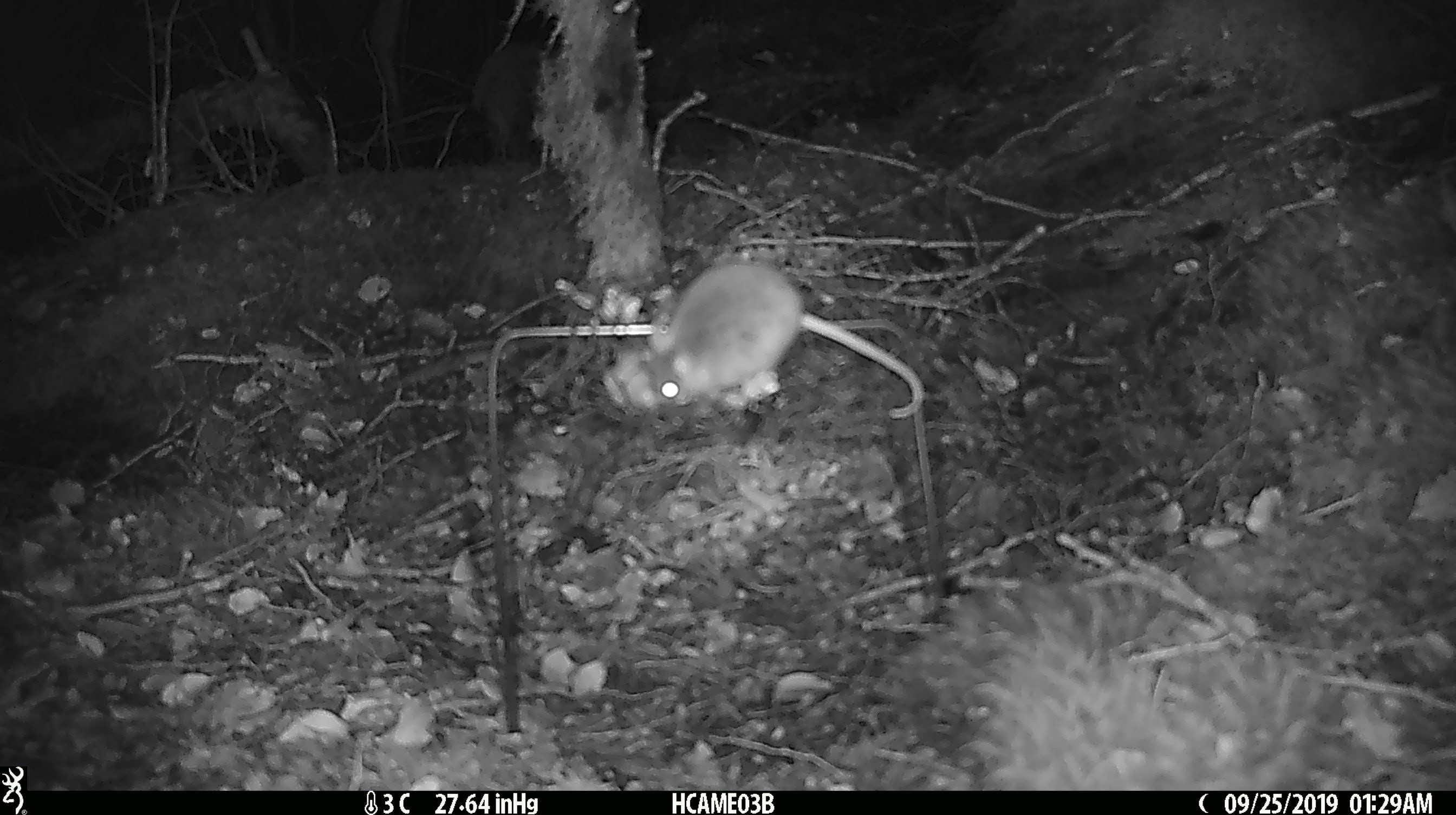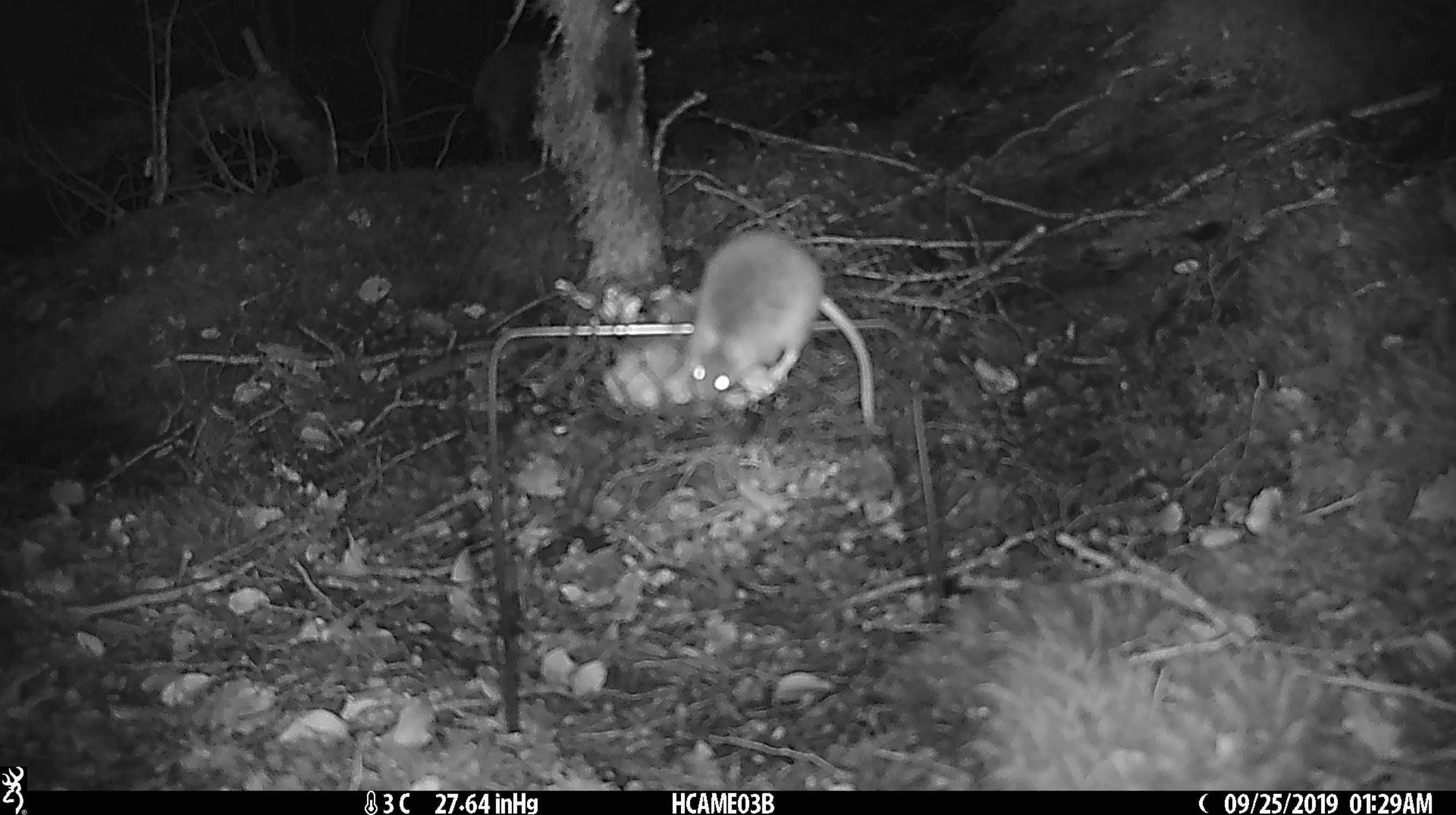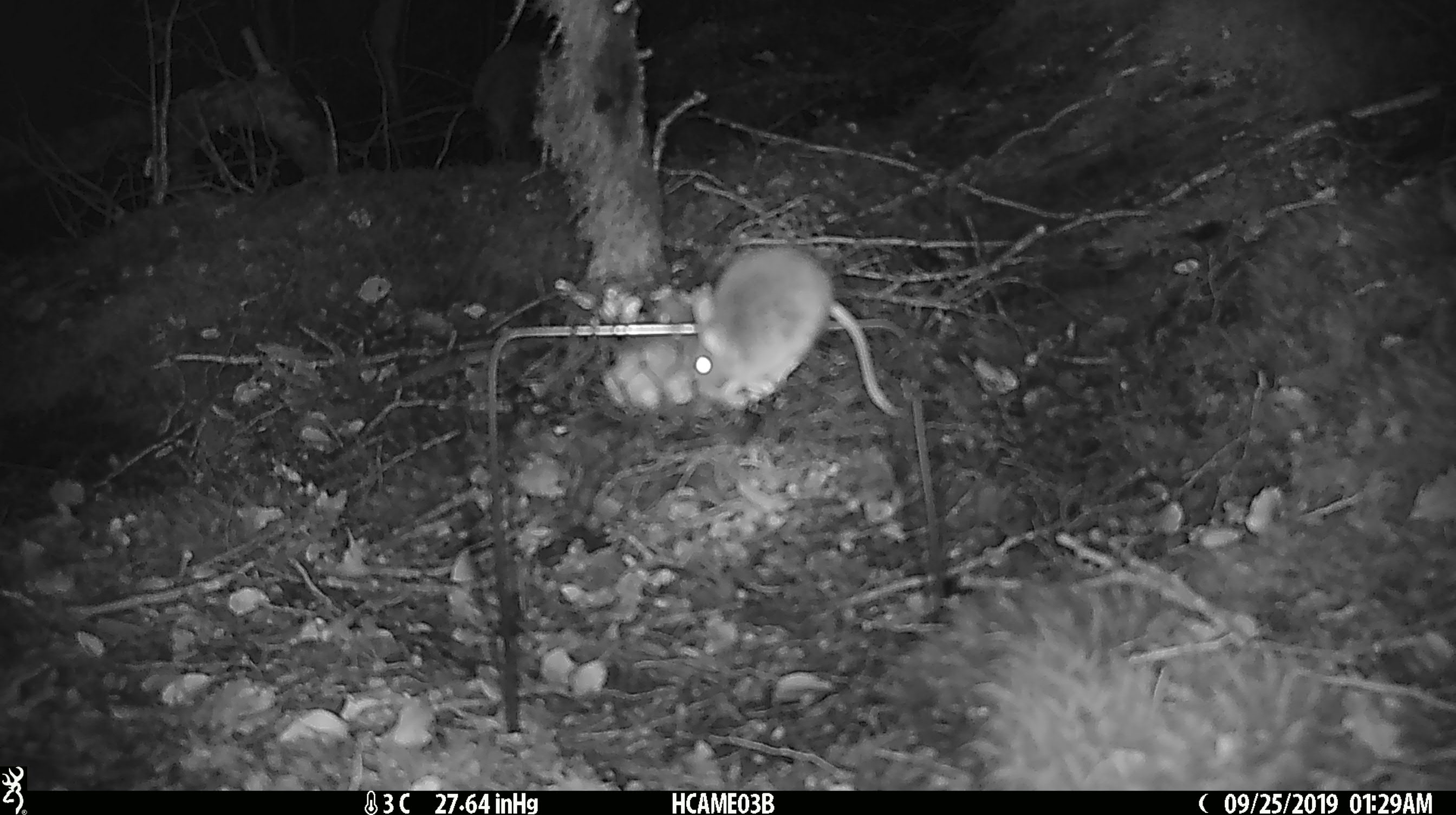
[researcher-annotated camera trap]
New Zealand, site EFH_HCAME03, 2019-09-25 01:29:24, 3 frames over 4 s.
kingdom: Animalia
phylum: Chordata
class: Mammalia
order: Rodentia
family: Muridae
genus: Mus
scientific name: Mus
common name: mouse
Mouse (Mus).